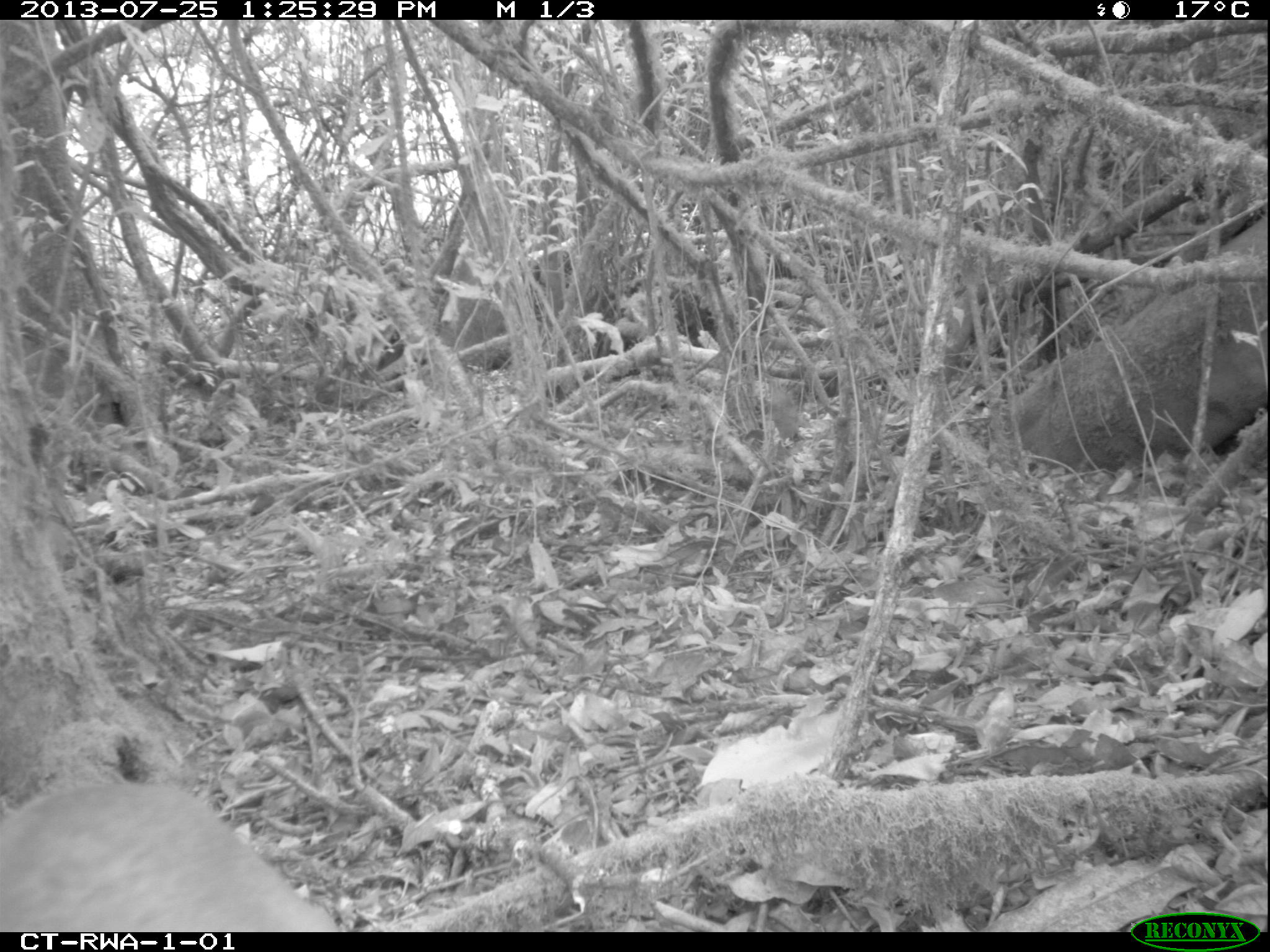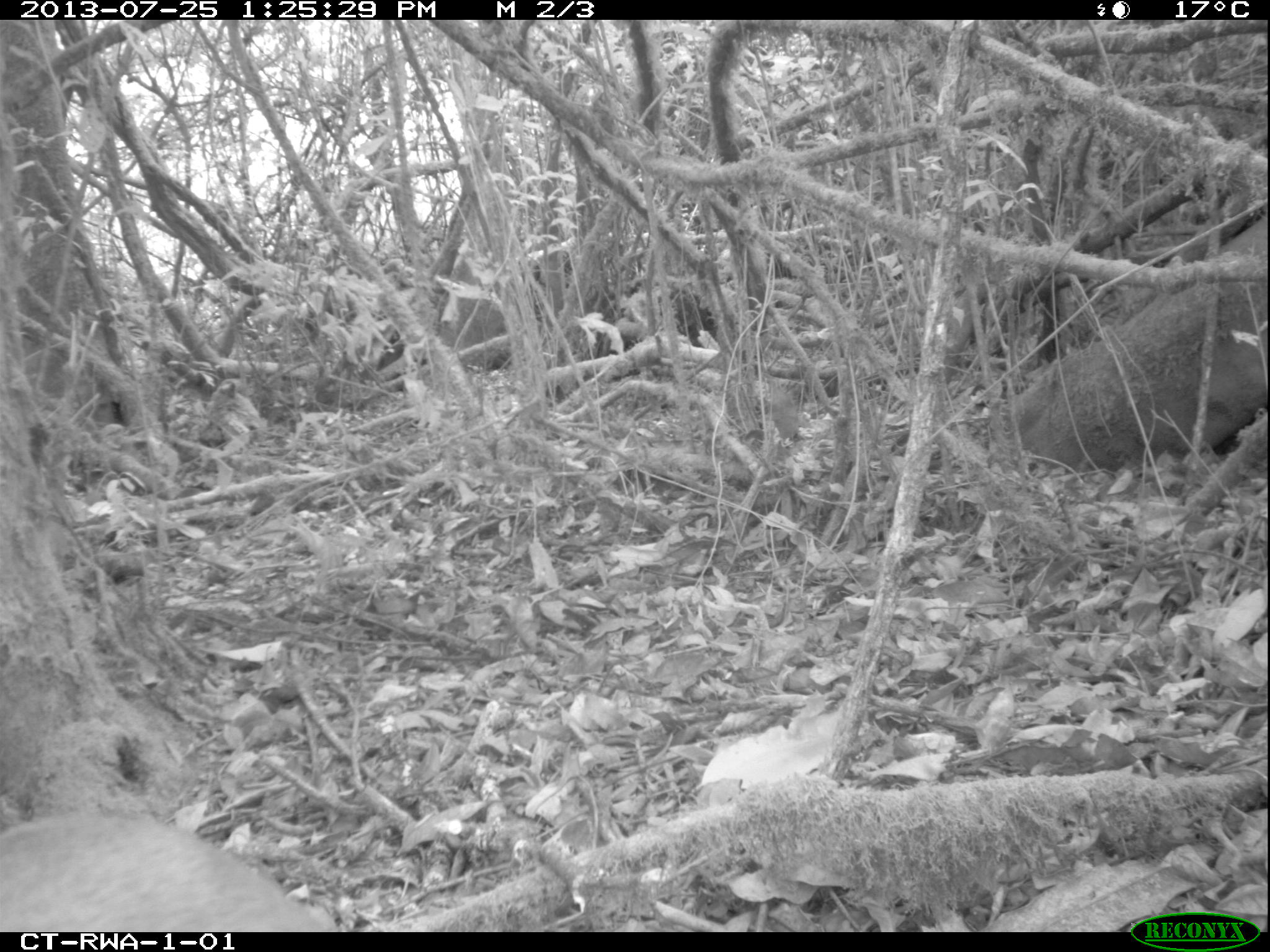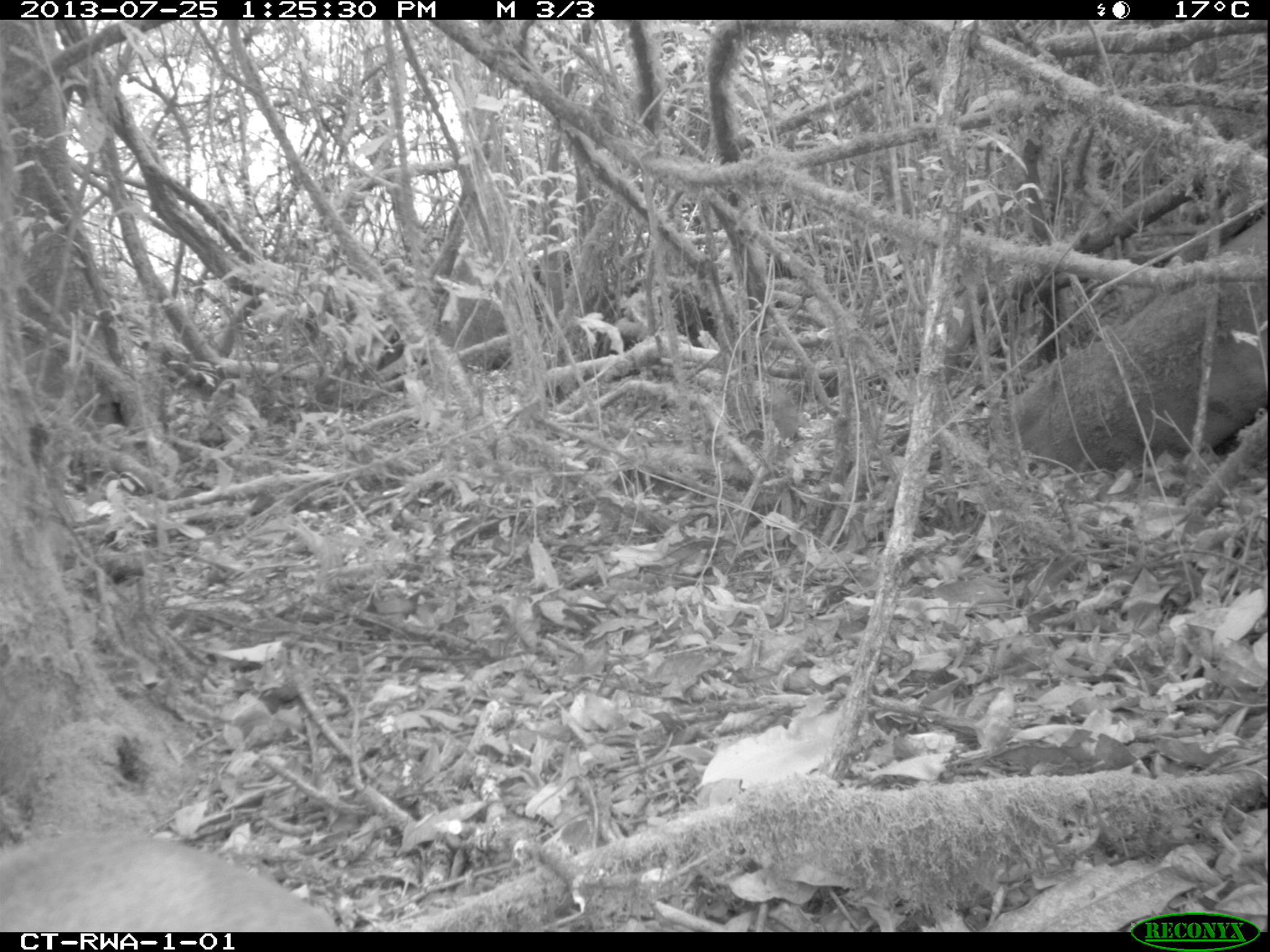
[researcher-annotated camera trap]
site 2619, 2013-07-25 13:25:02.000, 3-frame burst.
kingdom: Animalia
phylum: Chordata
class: Mammalia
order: Artiodactyla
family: Bovidae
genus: Cephalophus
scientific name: Cephalophus nigrifrons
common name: black-fronted duiker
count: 1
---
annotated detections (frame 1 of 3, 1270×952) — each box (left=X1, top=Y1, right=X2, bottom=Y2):
cephalophus nigrifrons: (left=0, top=780, right=354, bottom=932)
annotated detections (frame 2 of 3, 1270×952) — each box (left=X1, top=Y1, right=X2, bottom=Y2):
cephalophus nigrifrons: (left=0, top=809, right=335, bottom=932)